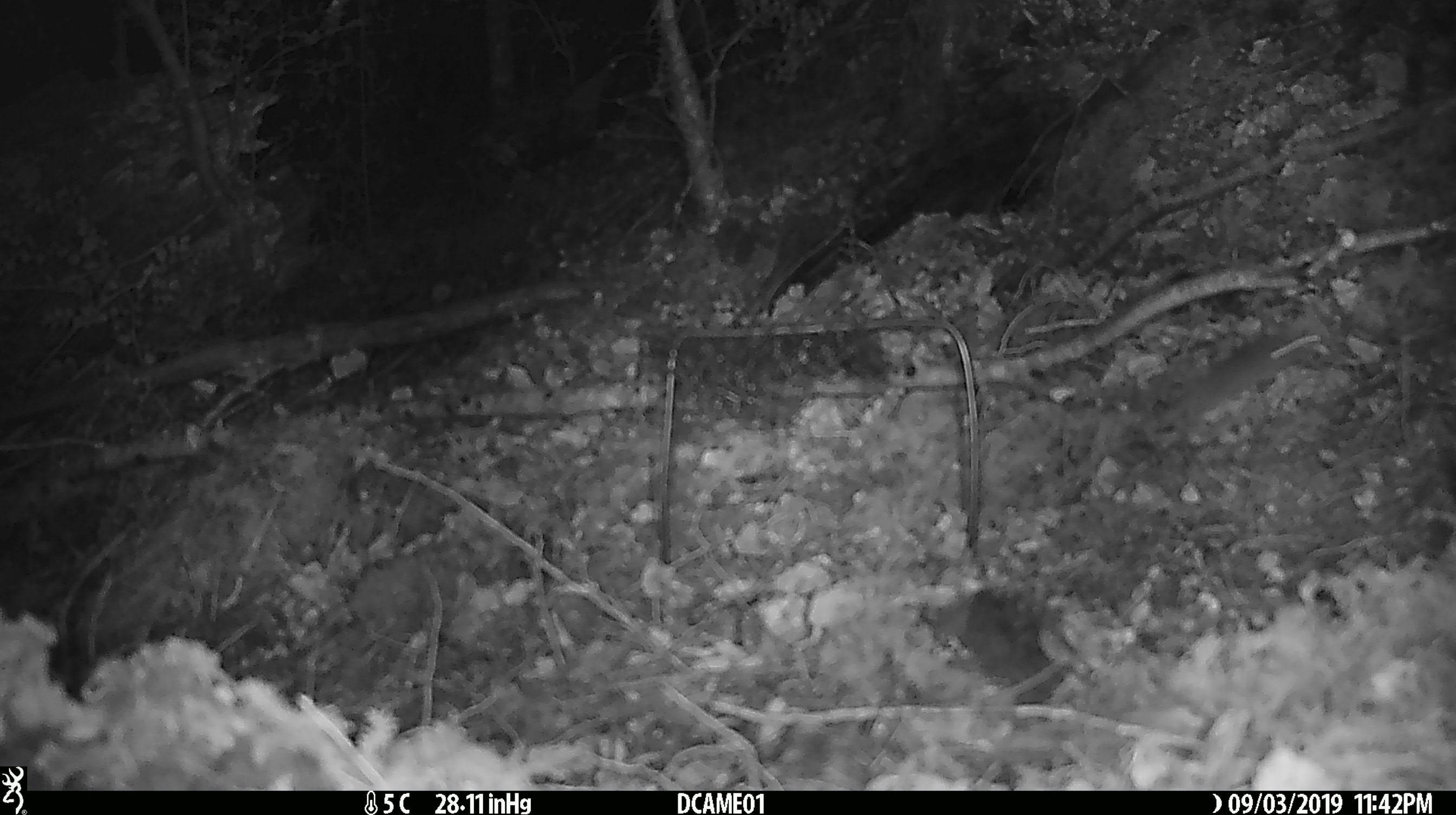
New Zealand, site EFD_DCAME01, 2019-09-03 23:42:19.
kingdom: Animalia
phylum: Chordata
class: Mammalia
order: Rodentia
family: Muridae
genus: Mus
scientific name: Mus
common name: mouse